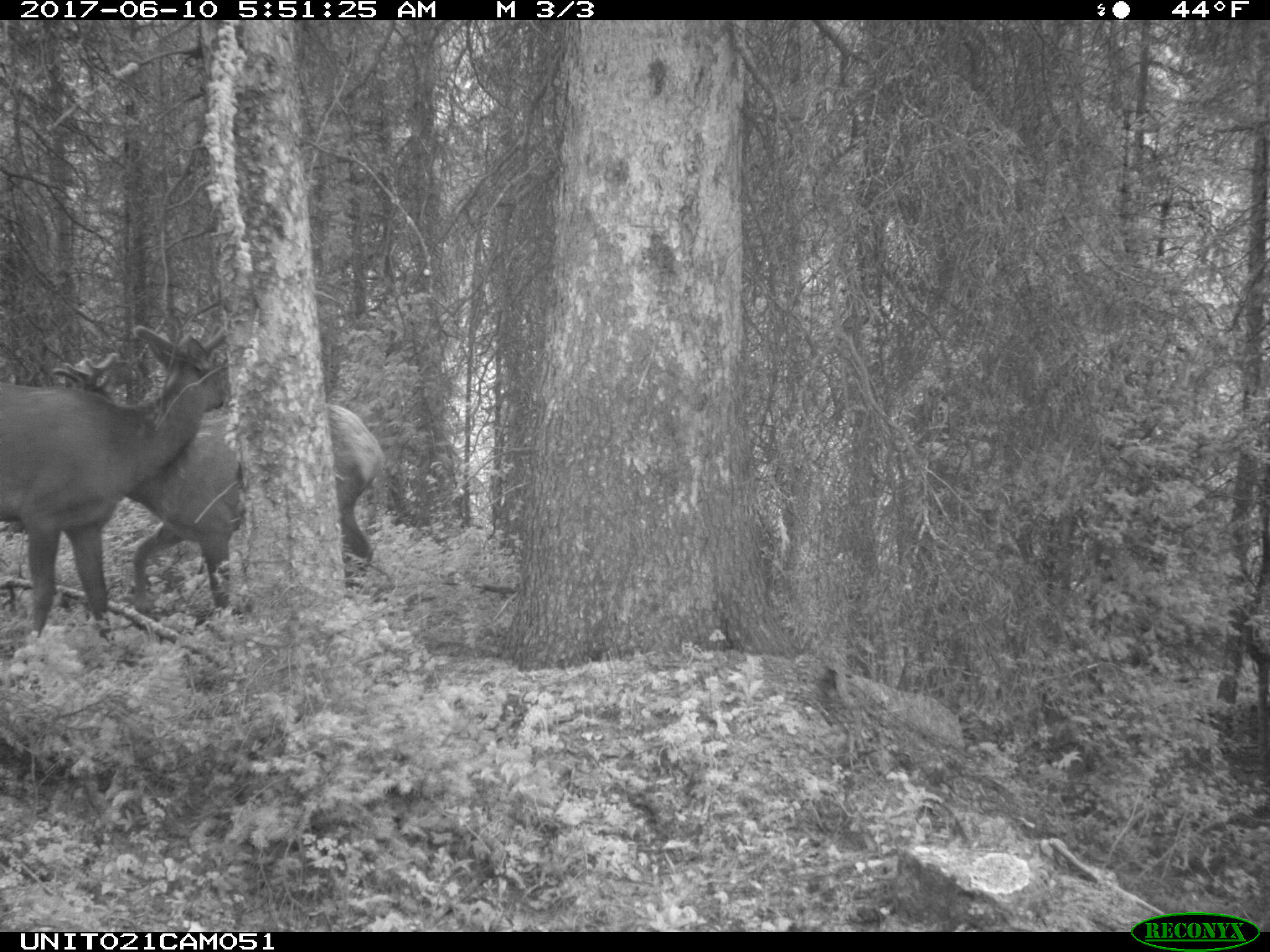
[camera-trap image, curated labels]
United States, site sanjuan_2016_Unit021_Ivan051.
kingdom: Animalia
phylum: Chordata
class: Mammalia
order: Artiodactyla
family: Cervidae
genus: Cervus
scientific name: Cervus elaphus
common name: red deer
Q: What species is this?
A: Cervus elaphus (red deer).